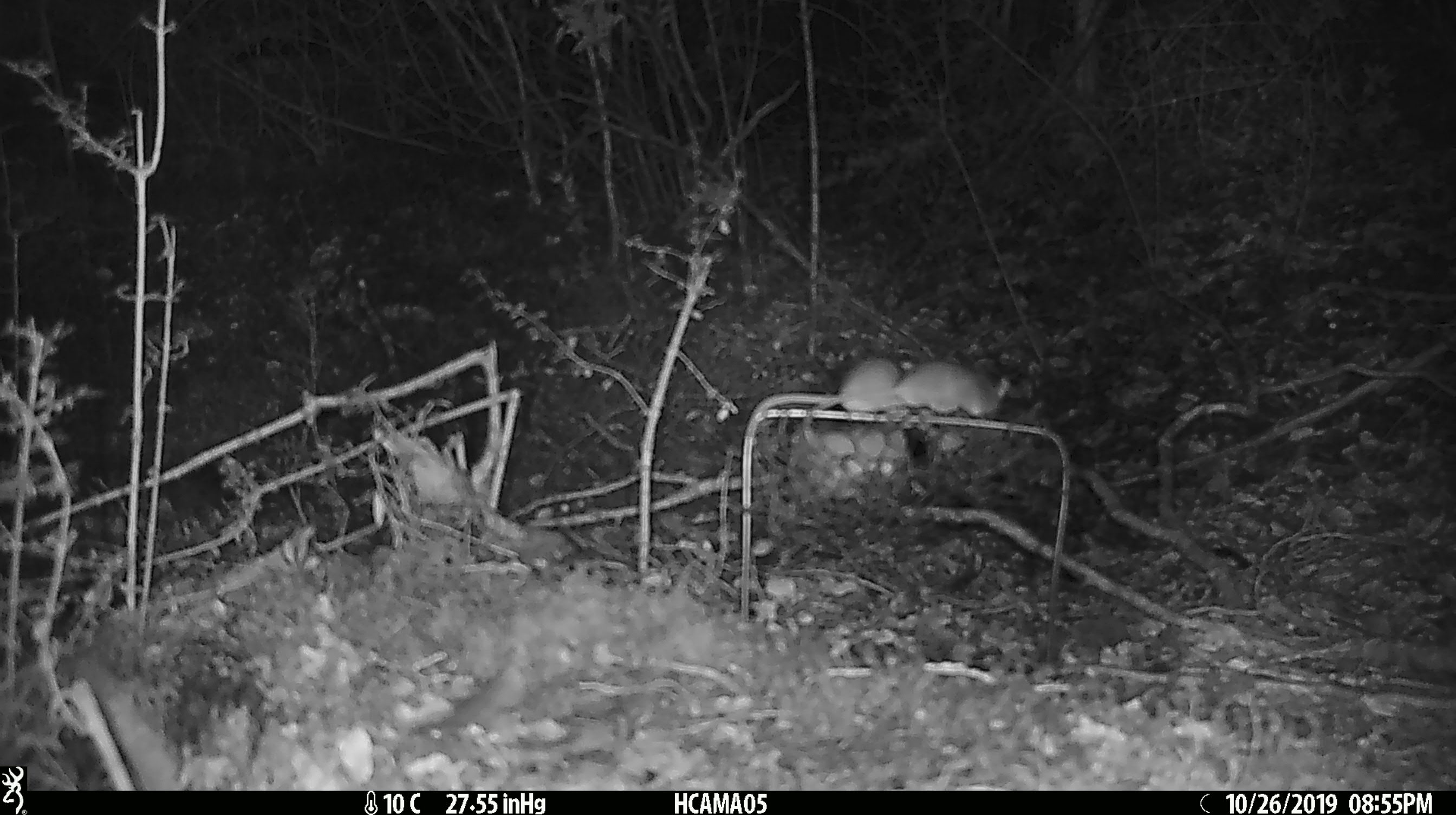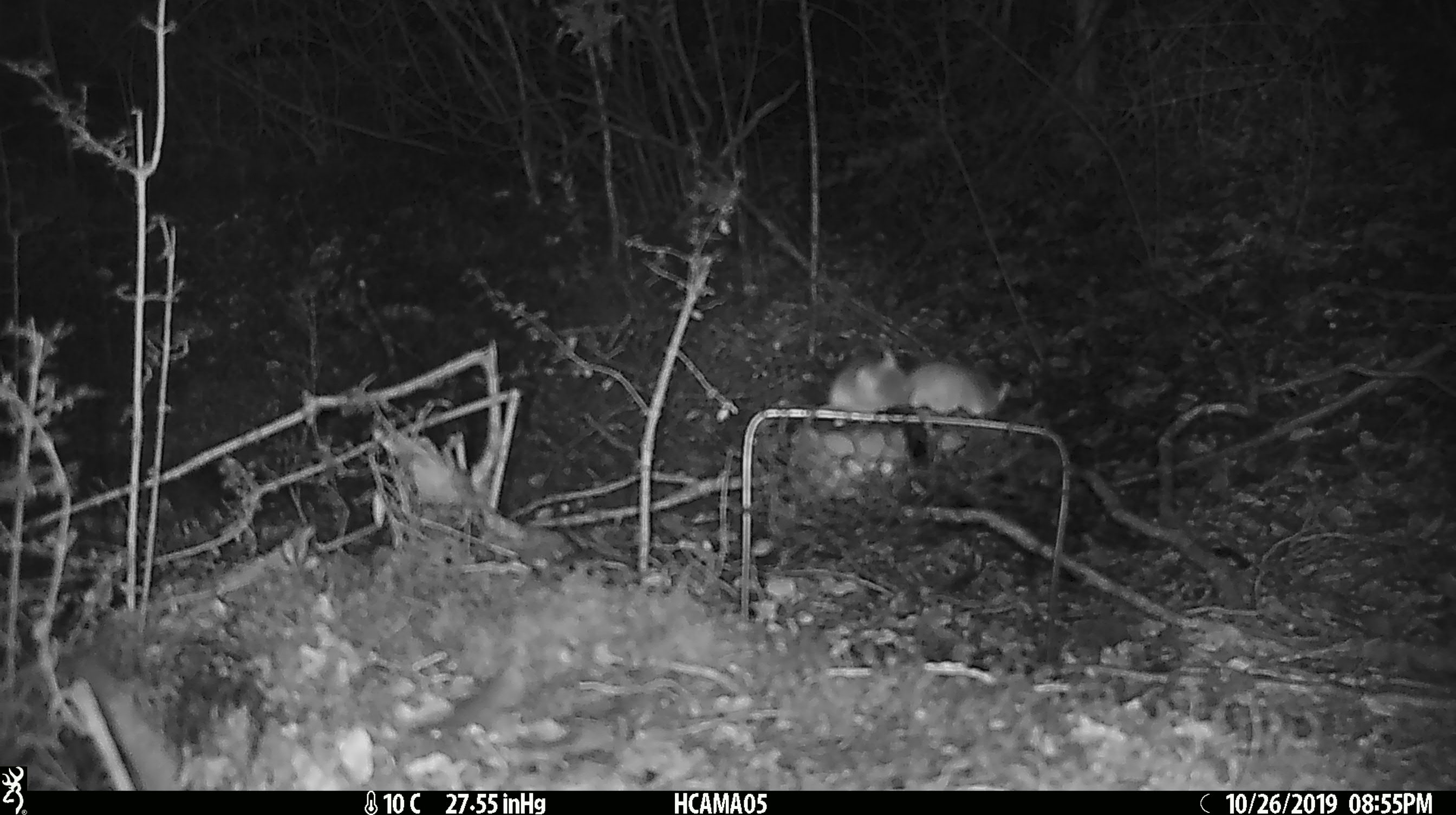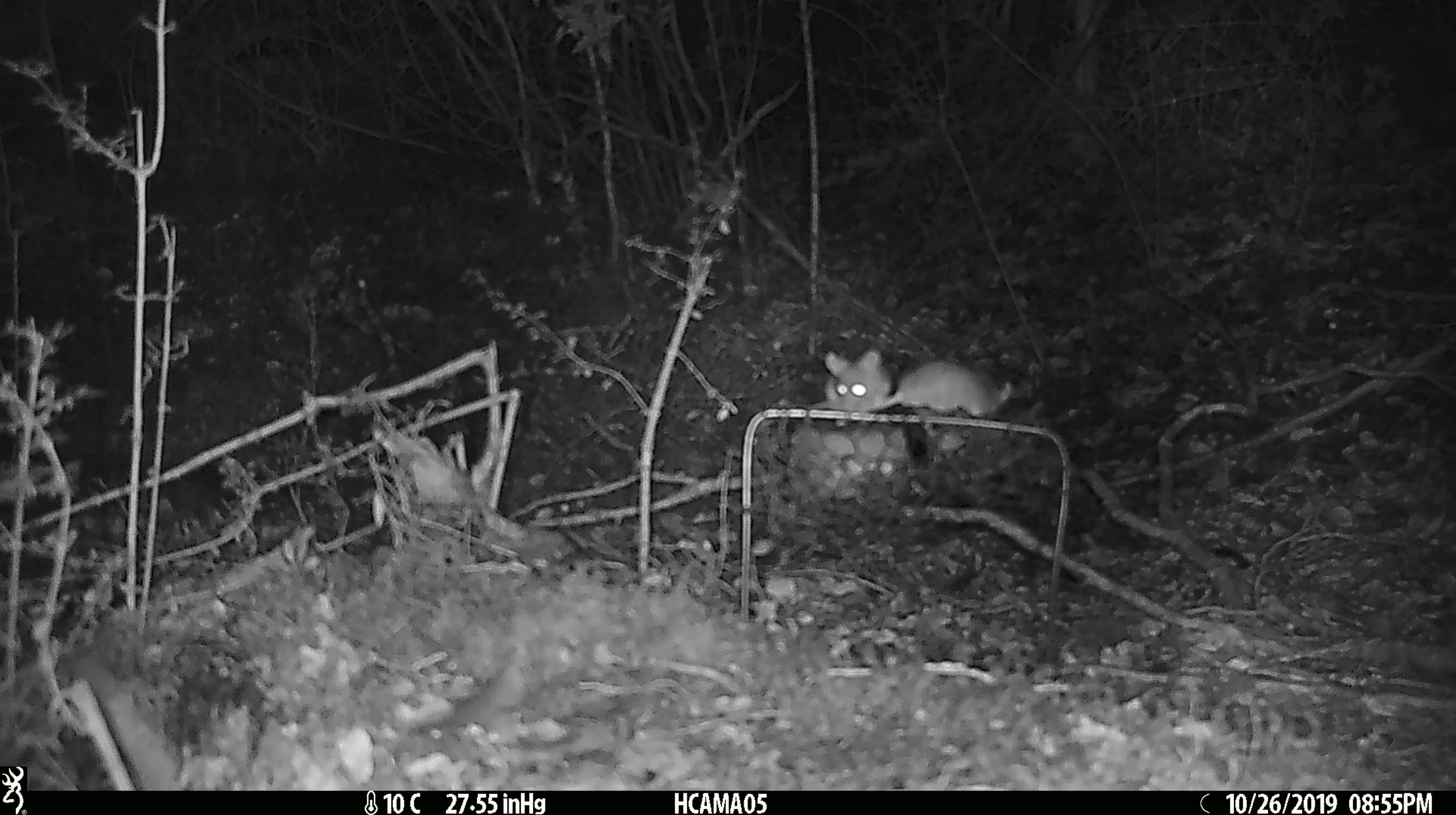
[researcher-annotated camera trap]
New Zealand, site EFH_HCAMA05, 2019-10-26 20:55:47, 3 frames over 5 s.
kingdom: Animalia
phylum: Chordata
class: Mammalia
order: Rodentia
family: Muridae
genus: Mus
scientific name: Mus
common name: mouse